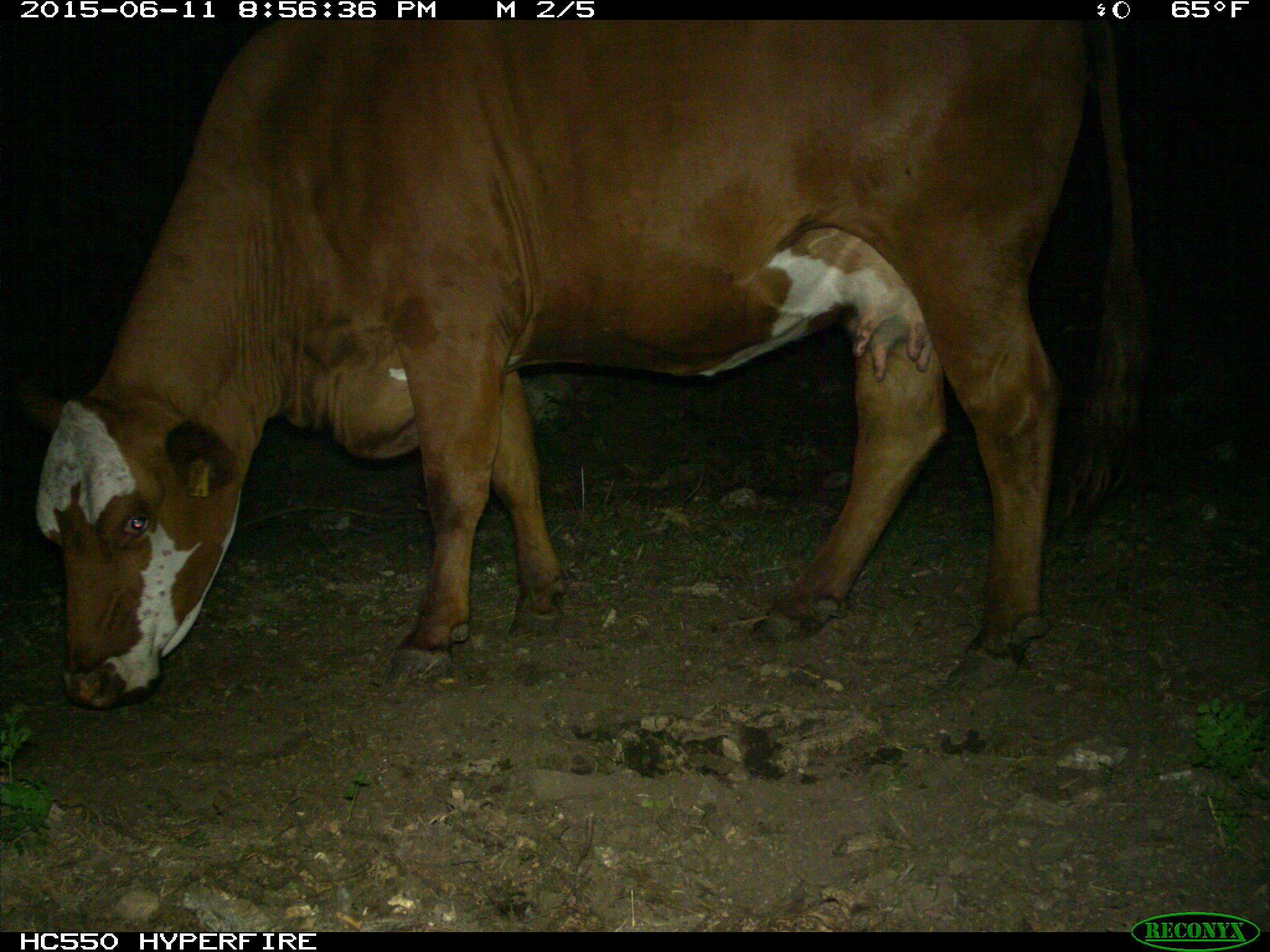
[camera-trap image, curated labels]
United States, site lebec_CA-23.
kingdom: Animalia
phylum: Chordata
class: Mammalia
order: Artiodactyla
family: Bovidae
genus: Bos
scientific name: Bos taurus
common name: domestic cow